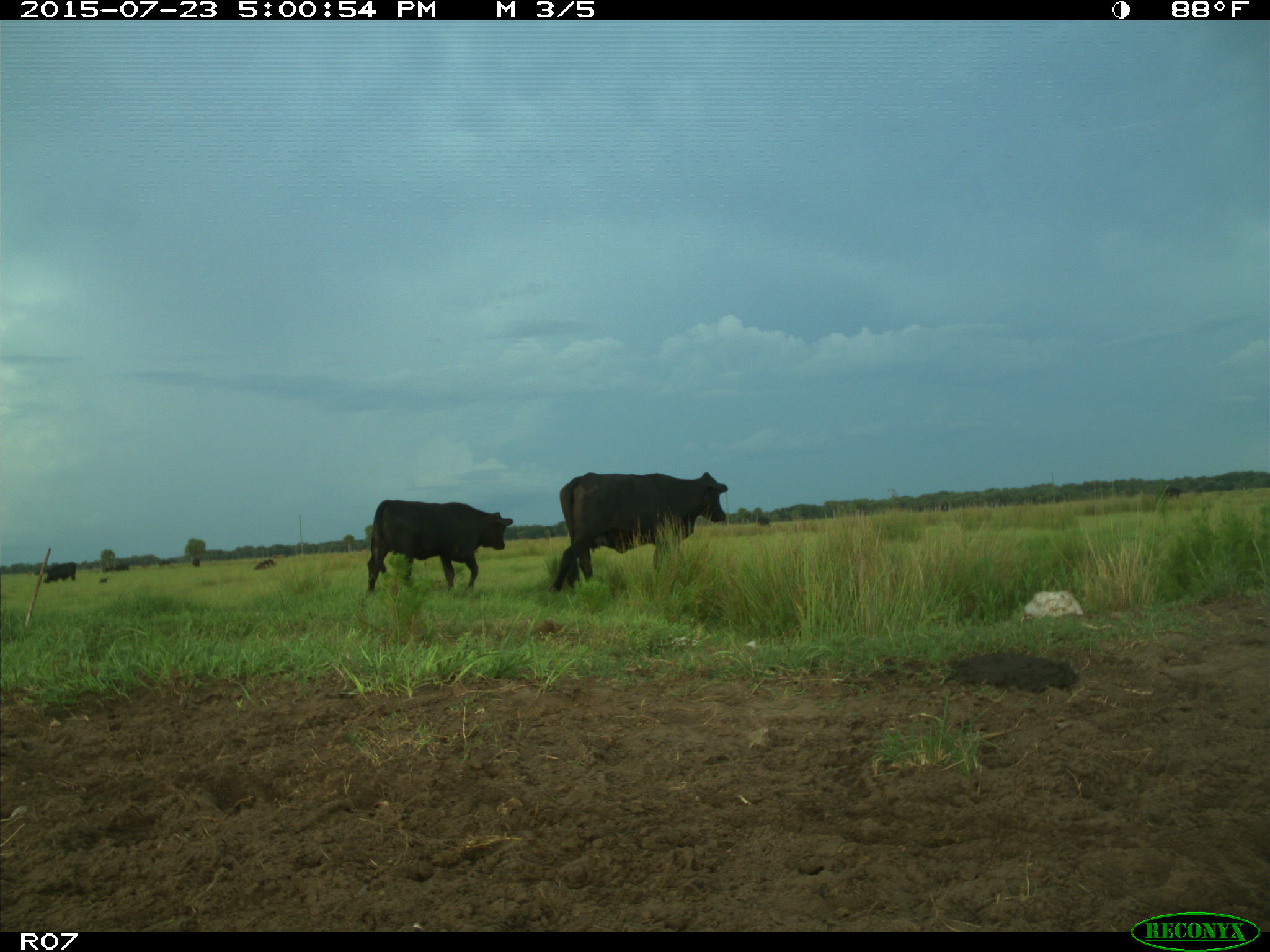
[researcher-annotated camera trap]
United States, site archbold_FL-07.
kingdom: Animalia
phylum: Chordata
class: Mammalia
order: Artiodactyla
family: Bovidae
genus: Bos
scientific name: Bos taurus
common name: domestic cow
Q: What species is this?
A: Bos taurus (domestic cow).